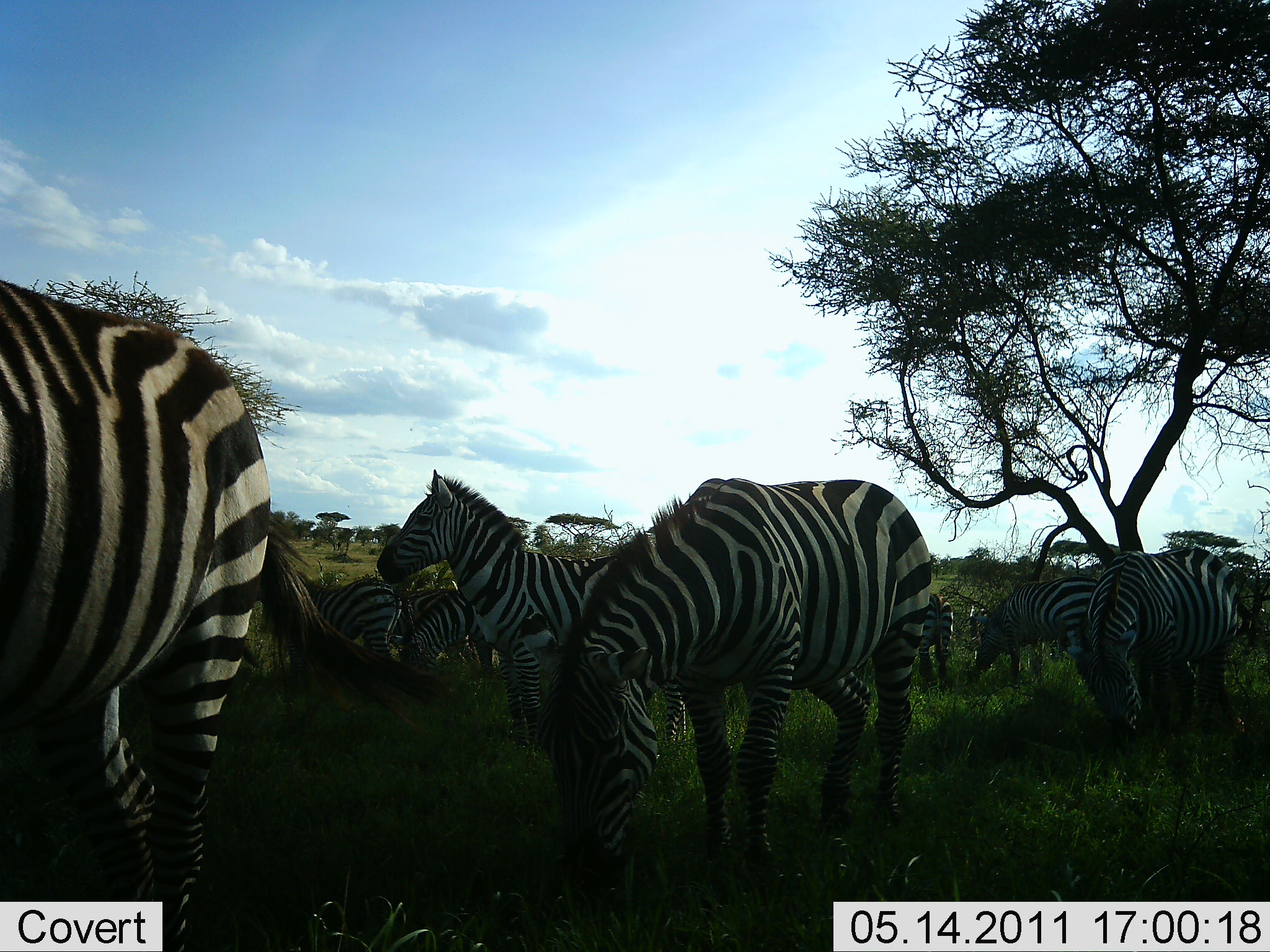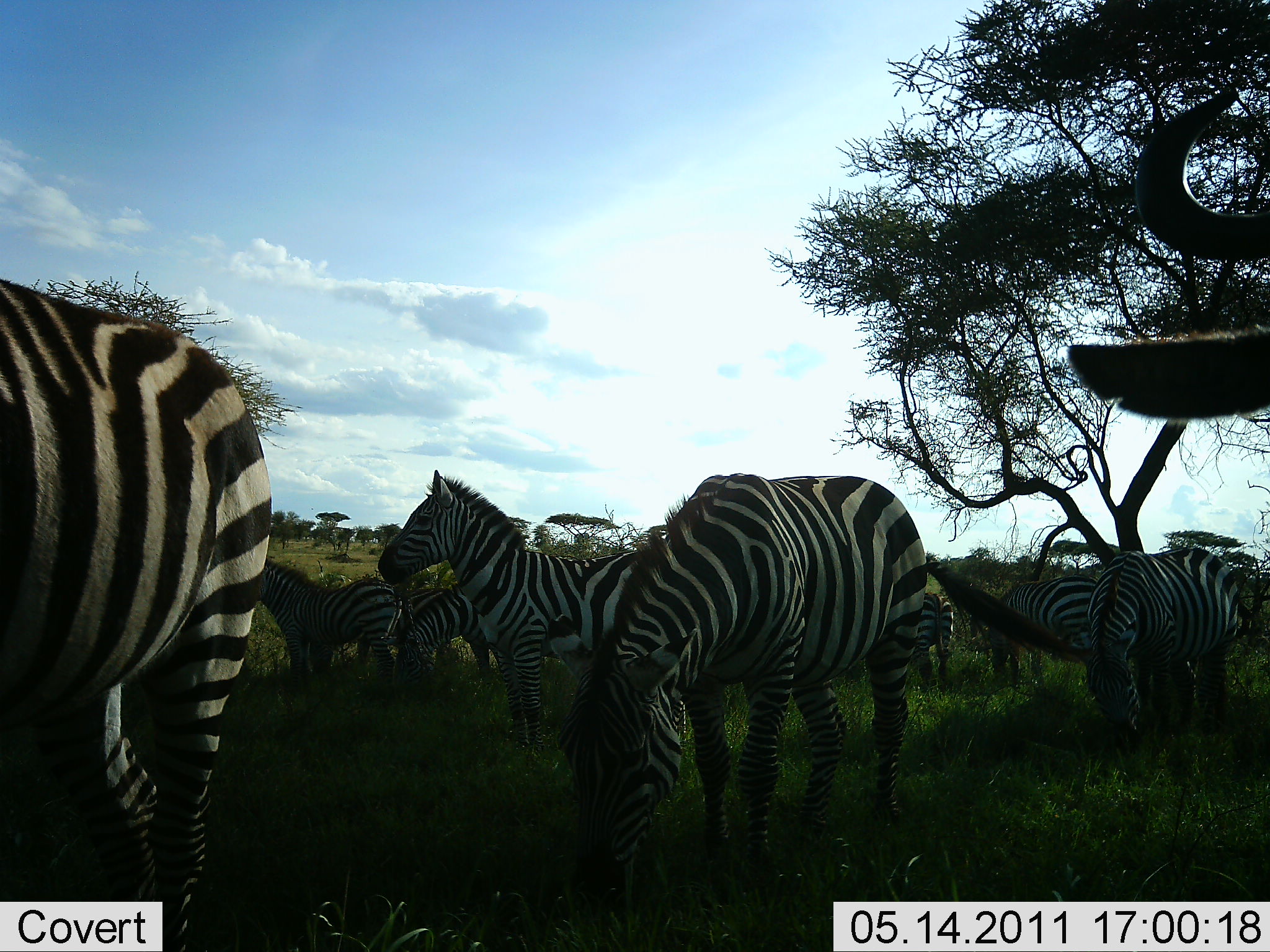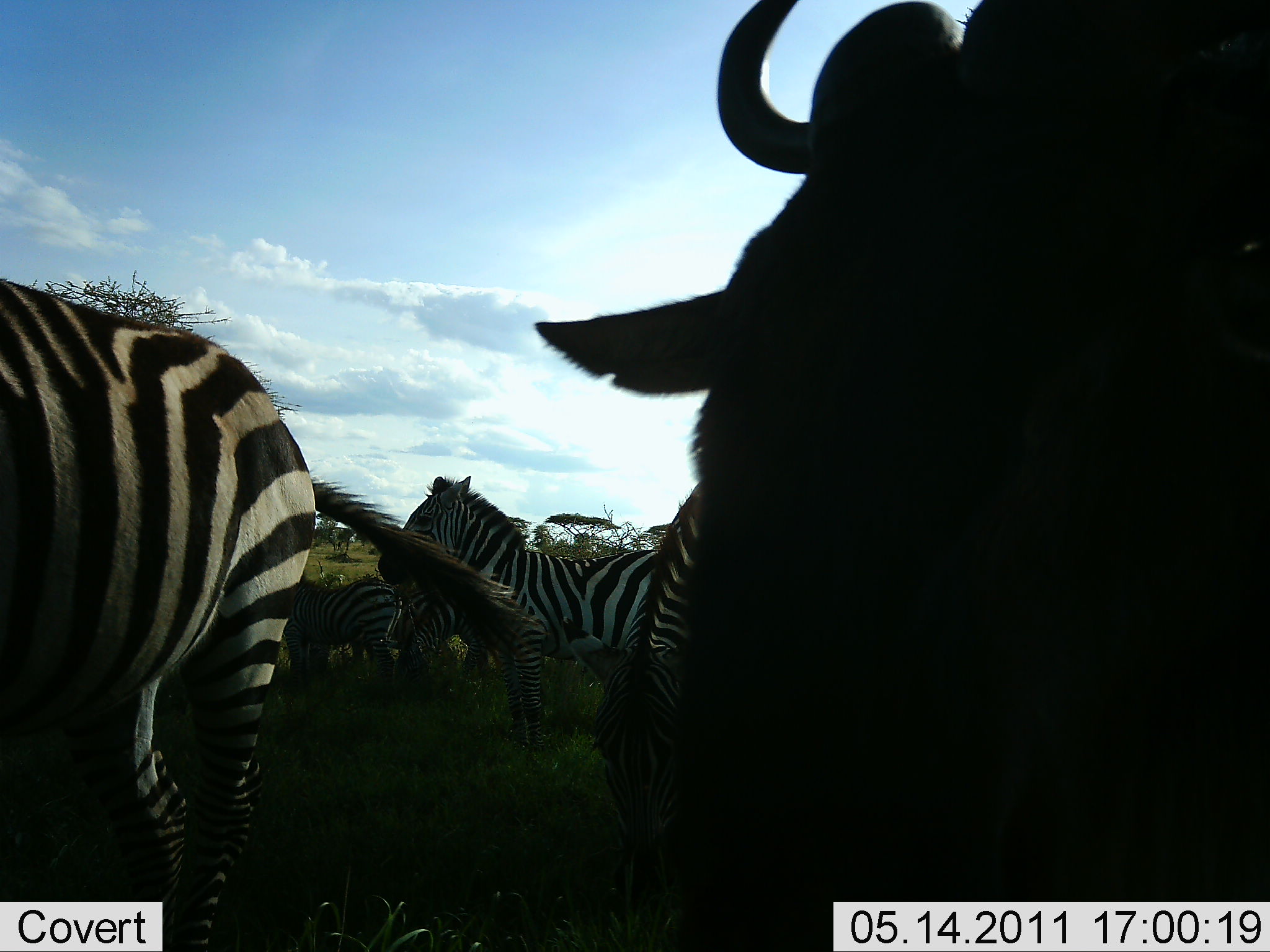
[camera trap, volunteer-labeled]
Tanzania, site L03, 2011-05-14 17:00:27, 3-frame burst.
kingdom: Animalia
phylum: Chordata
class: Mammalia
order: Artiodactyla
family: Bovidae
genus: Connochaetes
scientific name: Connochaetes taurinus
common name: blue wildebeest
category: wildebeest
Wildebeest (blue wildebeest) (Connochaetes taurinus), count 1. Behavior (volunteer vote fractions): standing 46%, resting 0%, moving 46%, interacting 0%. Young present (vote fraction): 0%. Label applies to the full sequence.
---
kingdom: Animalia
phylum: Chordata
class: Mammalia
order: Perissodactyla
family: Equidae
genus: Equus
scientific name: Equus quagga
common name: plains zebra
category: zebra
Zebra (plains zebra) (Equus quagga), count 8. Behavior (volunteer vote fractions): standing 93%, resting 7%, moving 29%, interacting 14%. Young present (vote fraction): 0%. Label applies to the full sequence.